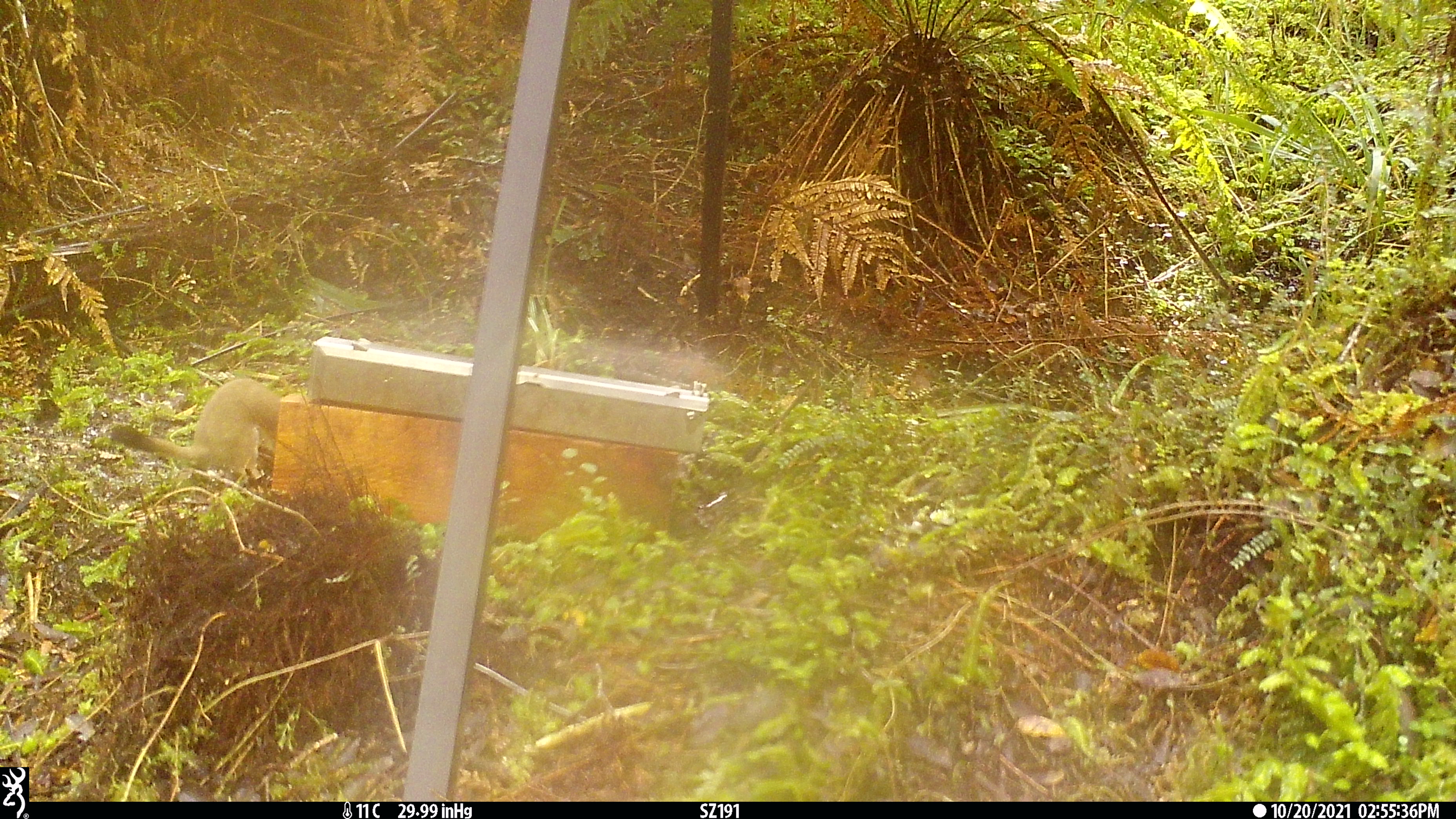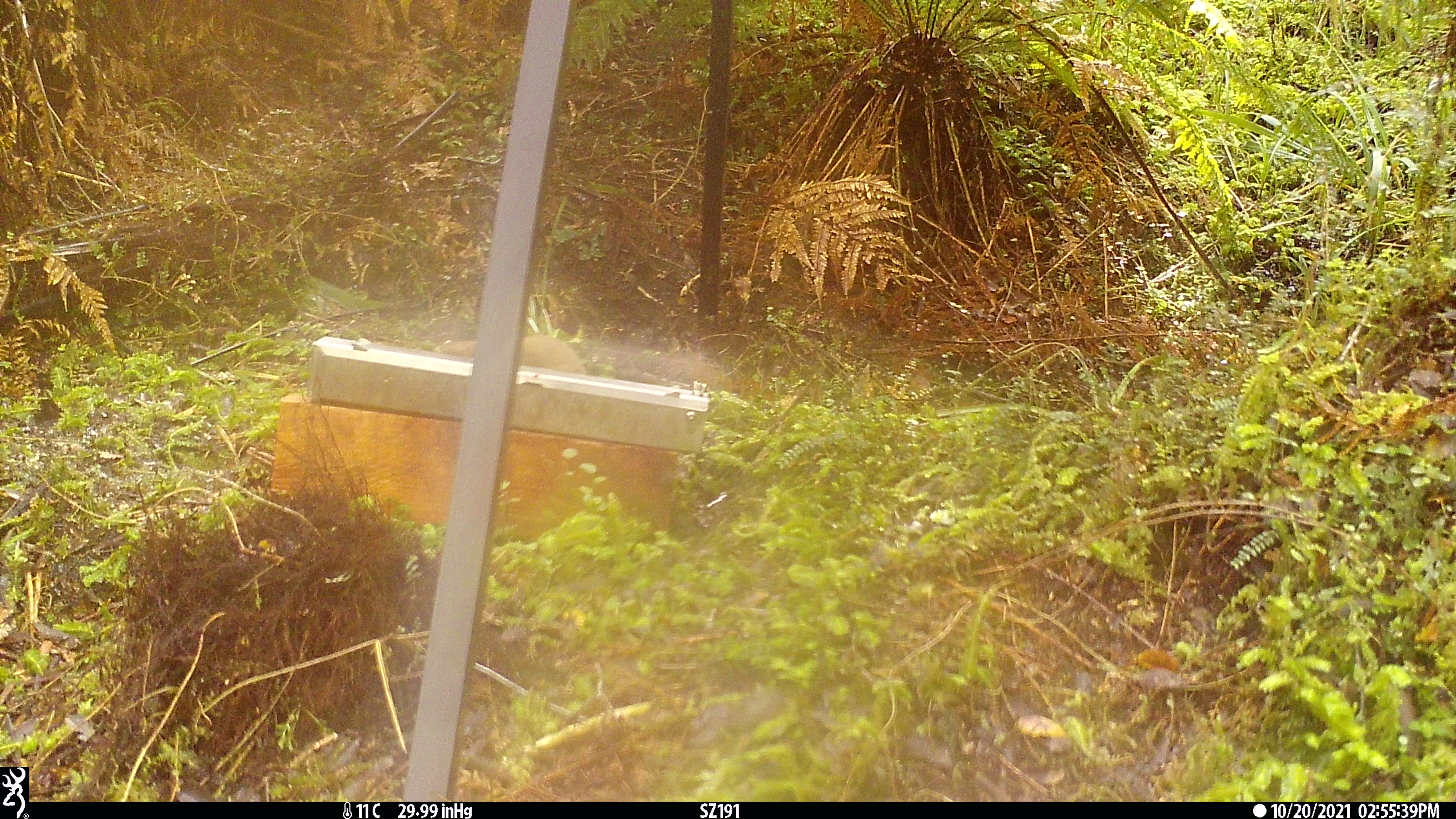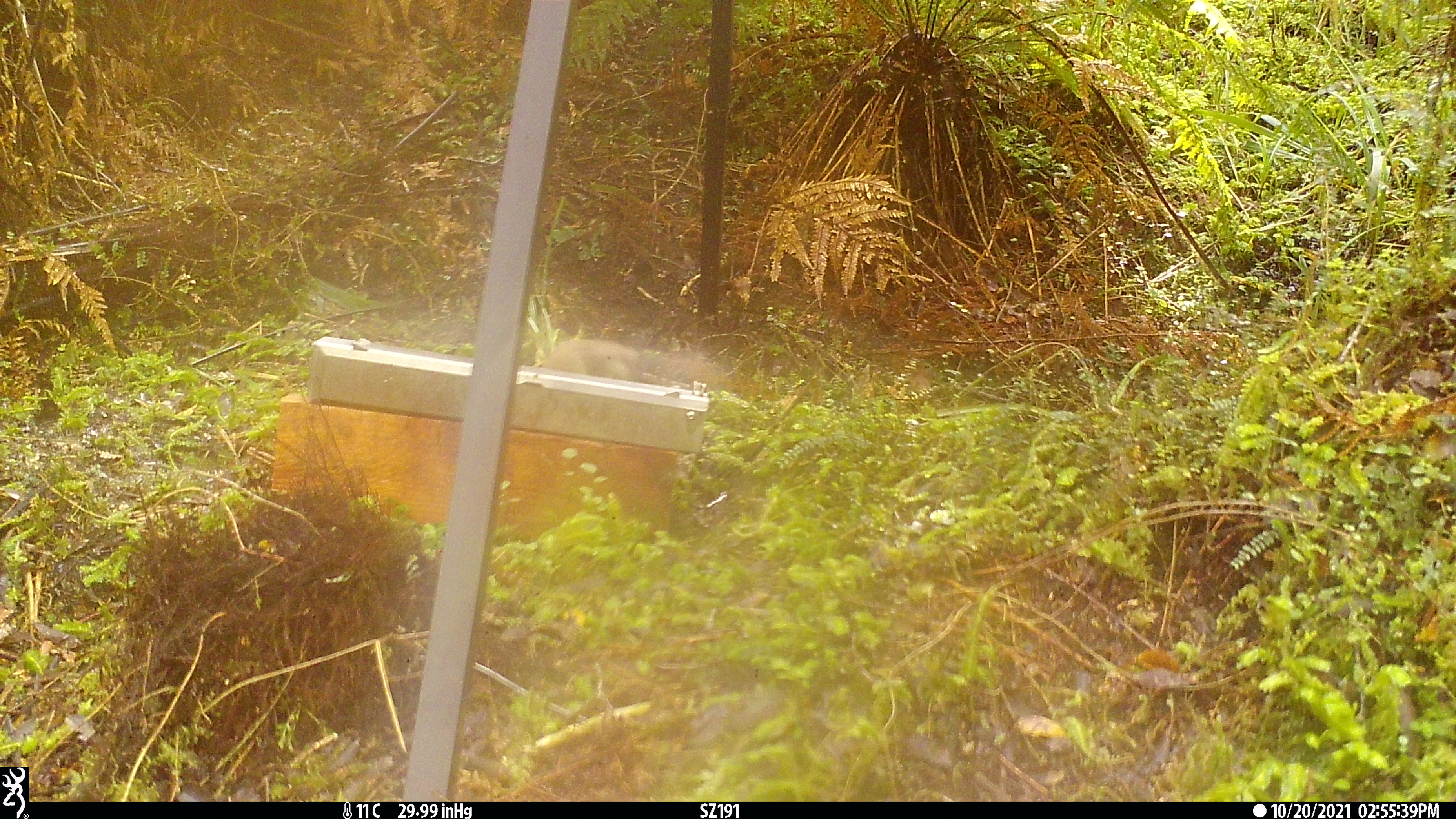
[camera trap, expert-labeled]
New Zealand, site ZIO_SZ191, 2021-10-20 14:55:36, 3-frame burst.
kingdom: Animalia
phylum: Chordata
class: Mammalia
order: Carnivora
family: Mustelidae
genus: Mustela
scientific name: Mustela erminea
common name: stoat